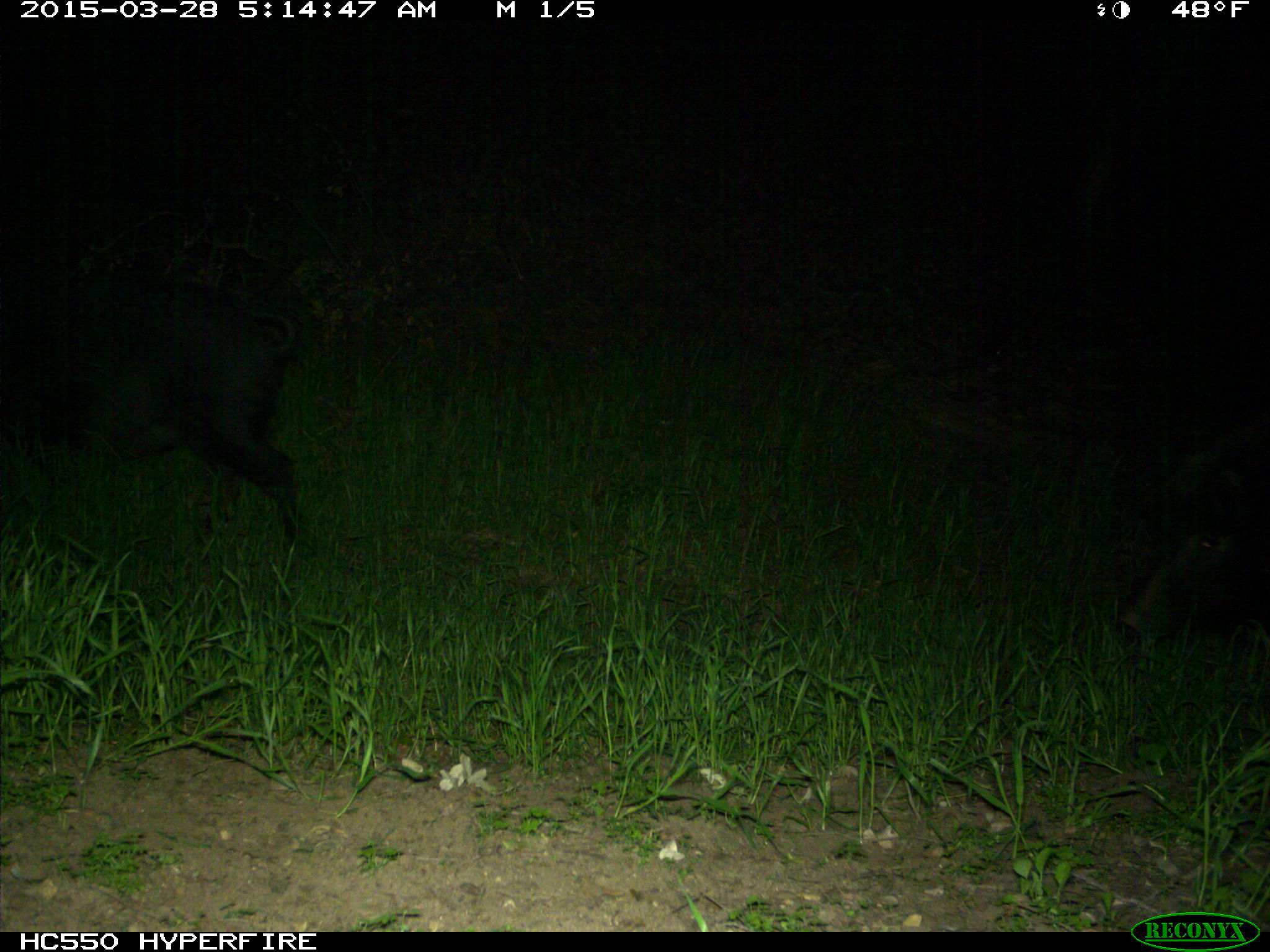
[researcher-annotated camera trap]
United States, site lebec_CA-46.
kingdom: Animalia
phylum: Chordata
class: Mammalia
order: Artiodactyla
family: Suidae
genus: Sus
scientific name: Sus scrofa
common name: wild boar